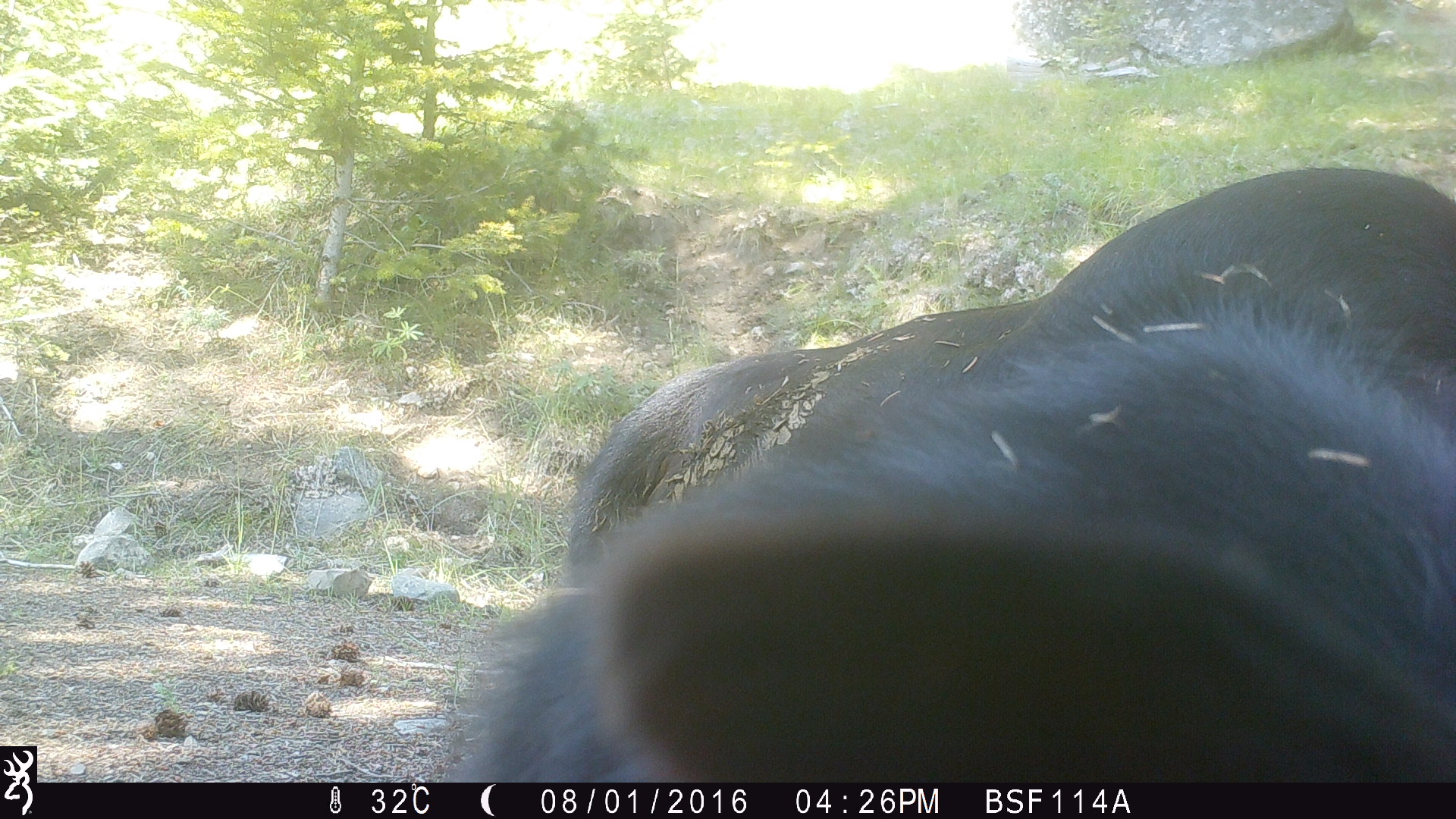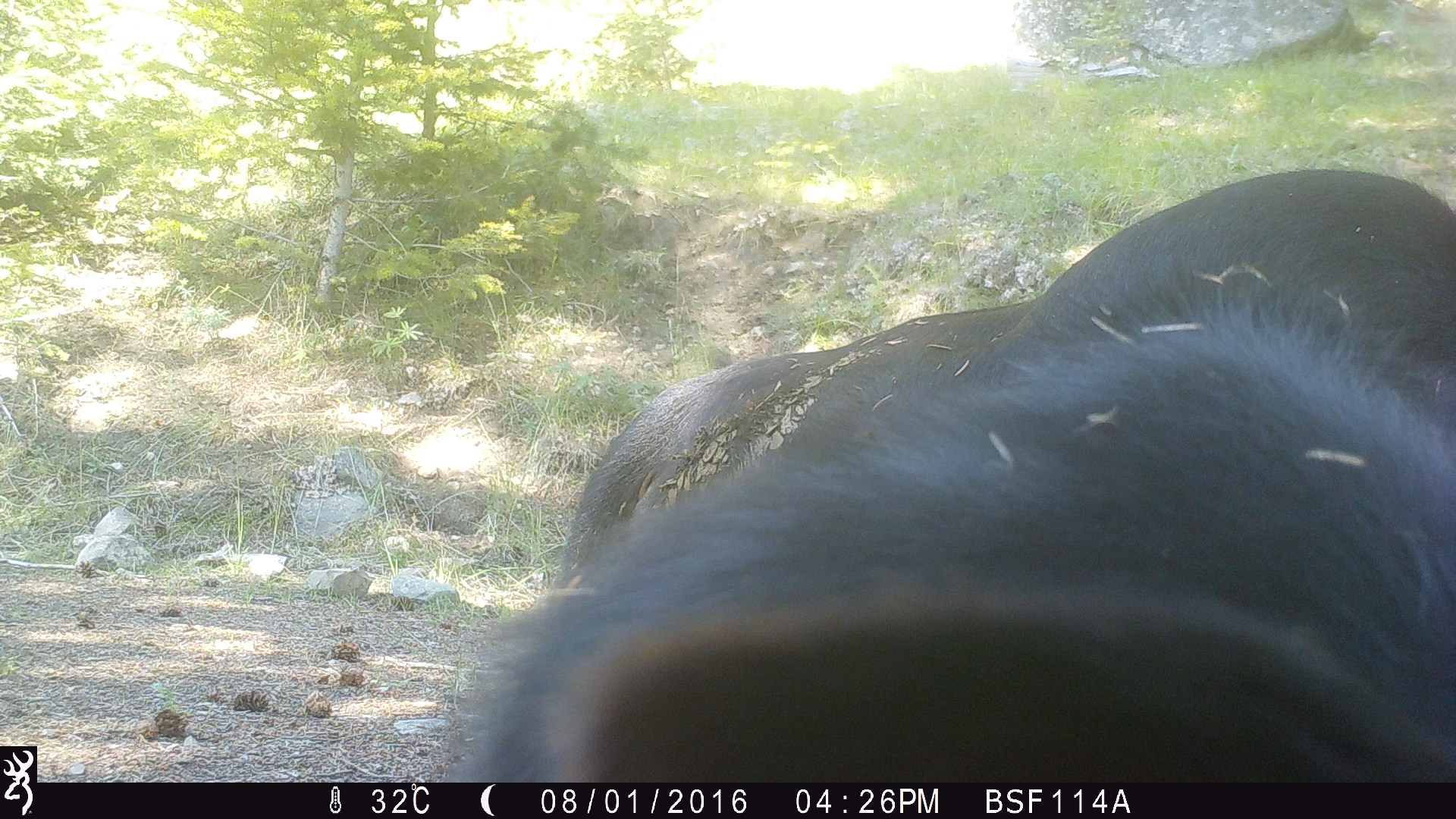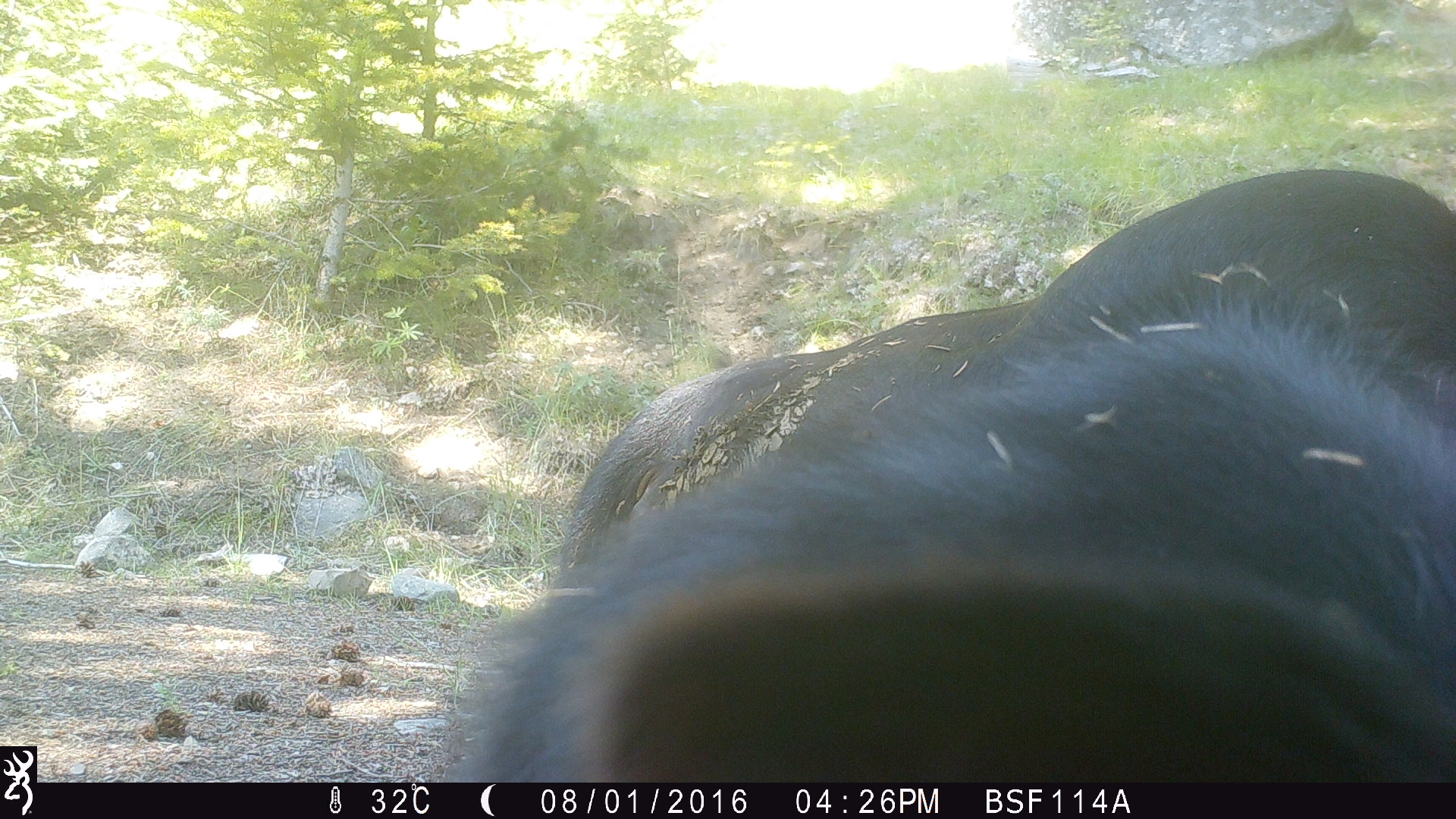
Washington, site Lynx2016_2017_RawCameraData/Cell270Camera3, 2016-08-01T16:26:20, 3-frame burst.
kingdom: Animalia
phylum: Chordata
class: Mammalia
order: Artiodactyla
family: Bovidae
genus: Bos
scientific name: Bos taurus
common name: domestic cattle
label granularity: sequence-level